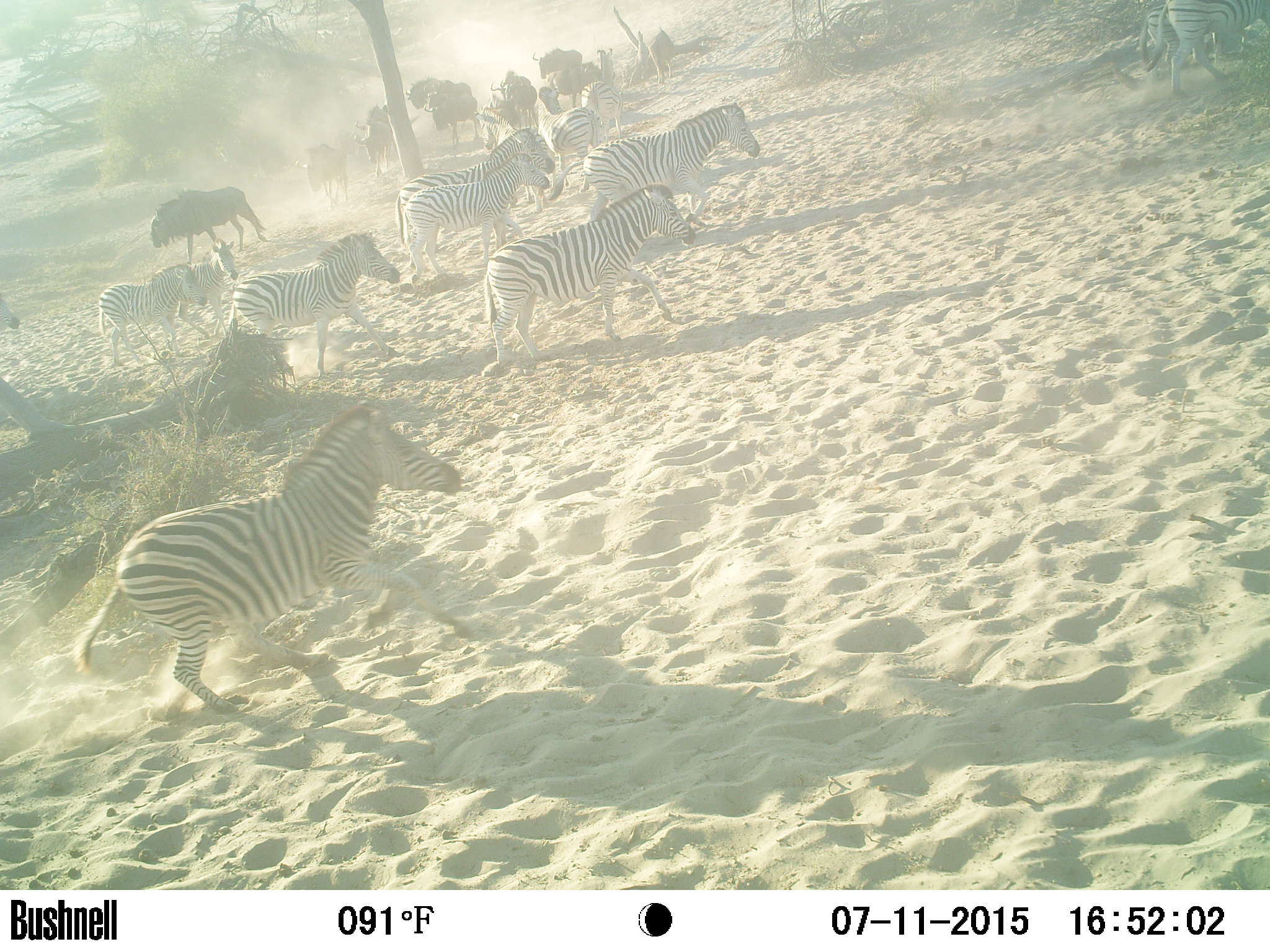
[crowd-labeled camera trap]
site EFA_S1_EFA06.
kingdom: Animalia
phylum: Chordata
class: Mammalia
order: Artiodactyla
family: Bovidae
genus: Connochaetes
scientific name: Connochaetes taurinus taurinus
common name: blue wildebeest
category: wildebeestblue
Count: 10.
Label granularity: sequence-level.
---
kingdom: Animalia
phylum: Chordata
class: Mammalia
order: Perissodactyla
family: Equidae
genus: Equus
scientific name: Equus quagga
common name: plains zebra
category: zebraplains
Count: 10.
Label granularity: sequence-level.